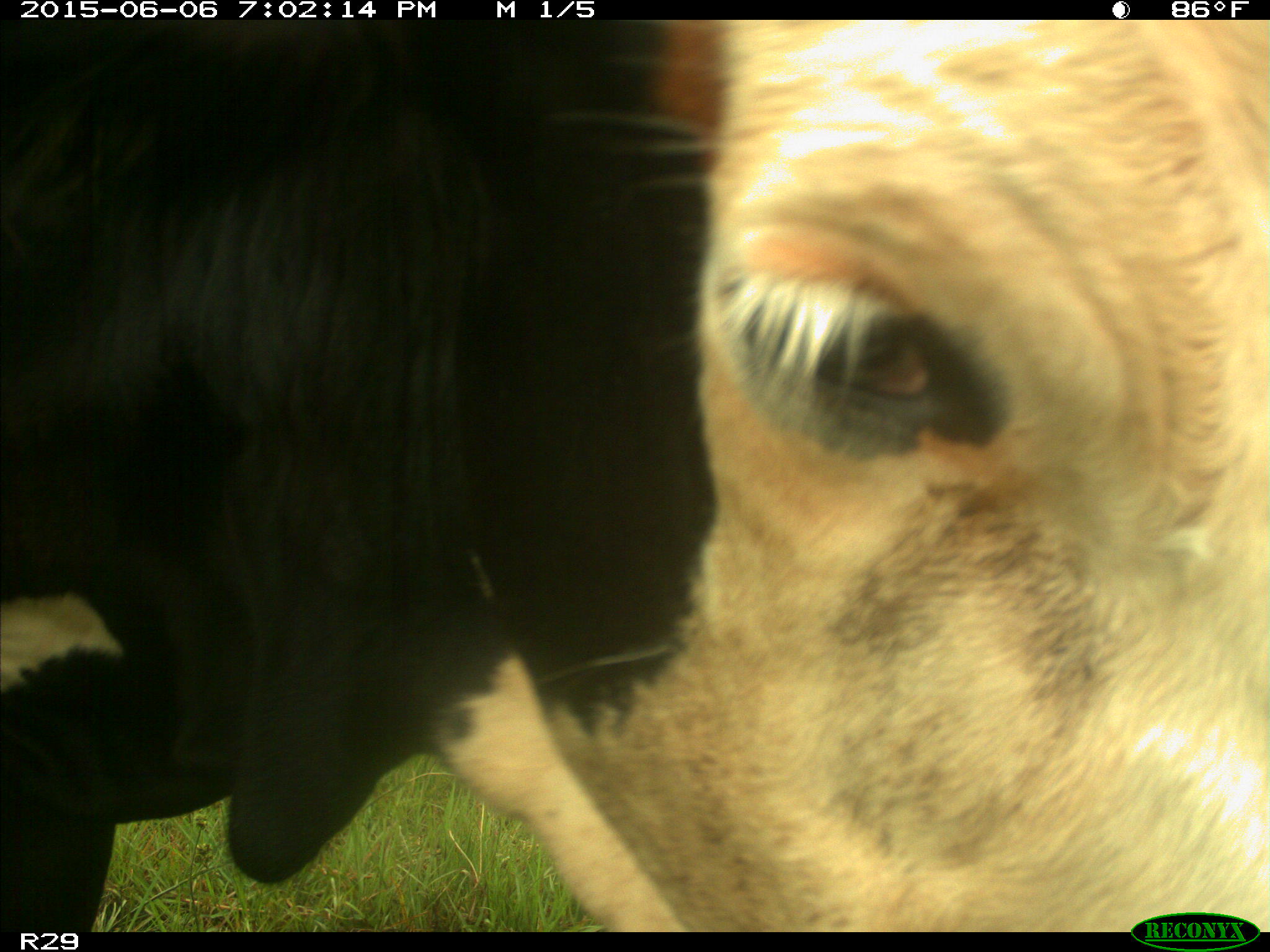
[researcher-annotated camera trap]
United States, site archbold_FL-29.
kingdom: Animalia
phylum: Chordata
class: Mammalia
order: Artiodactyla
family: Bovidae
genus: Bos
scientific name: Bos taurus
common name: domestic cow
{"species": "Bos taurus (domestic cow)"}